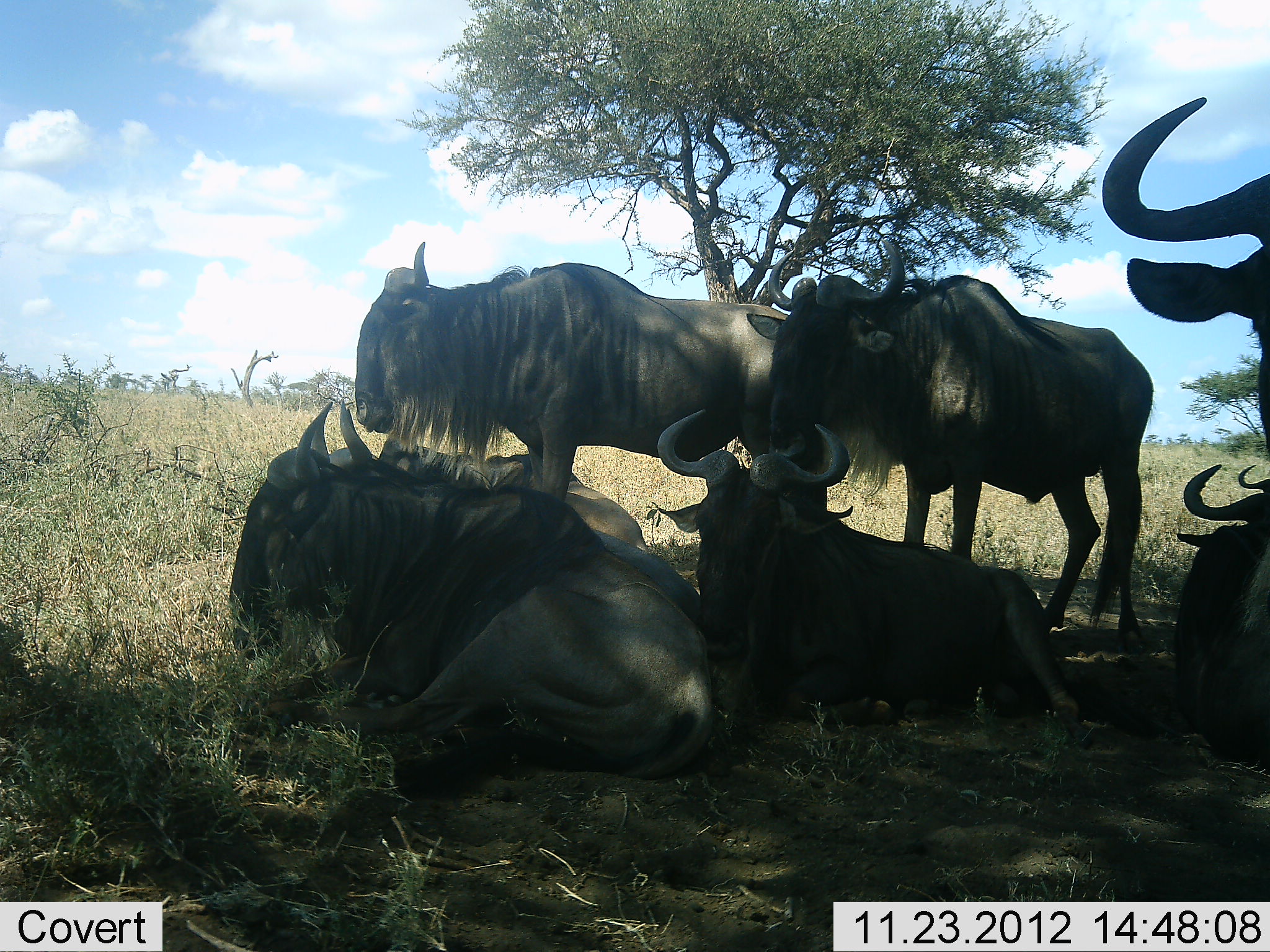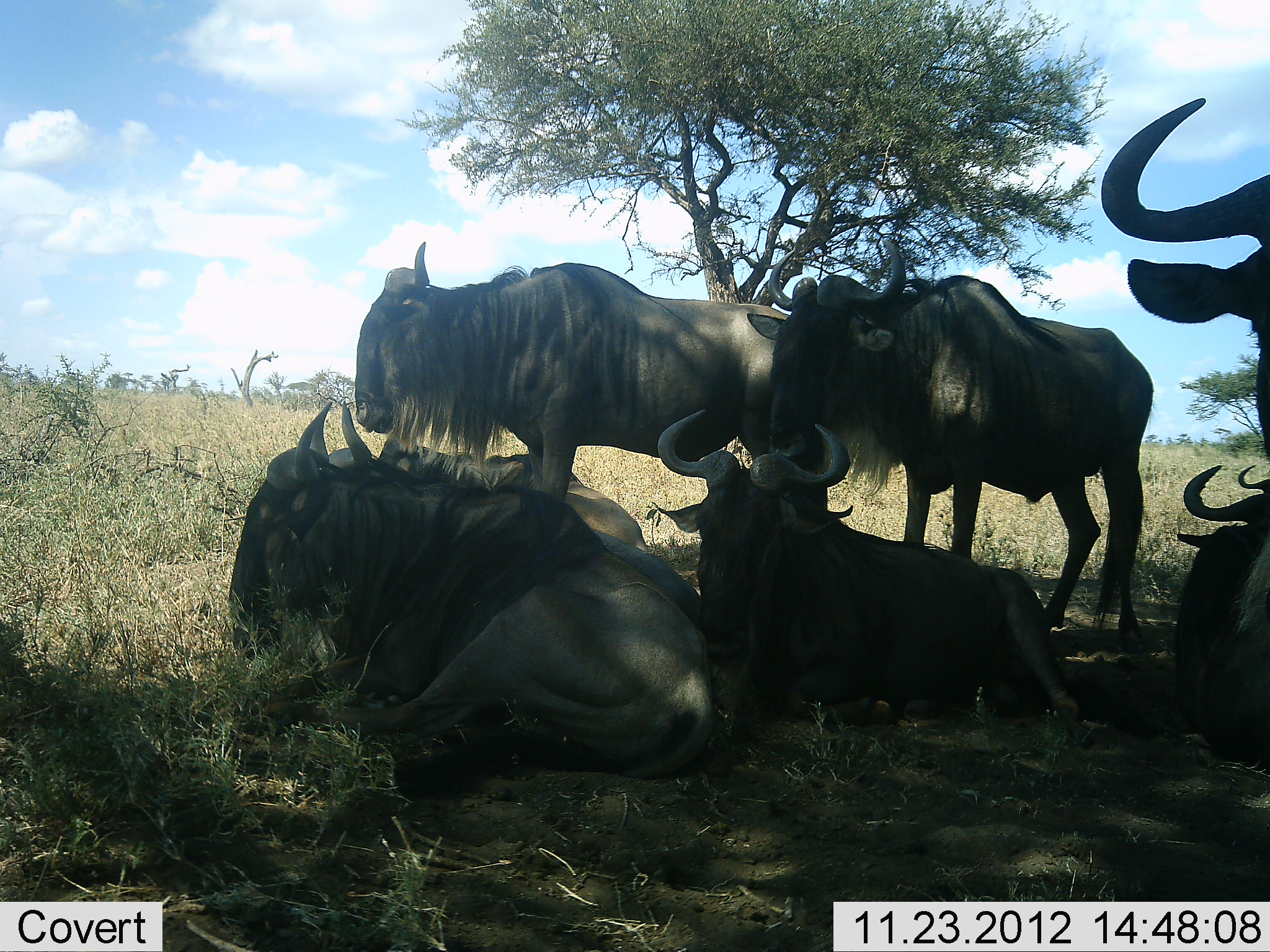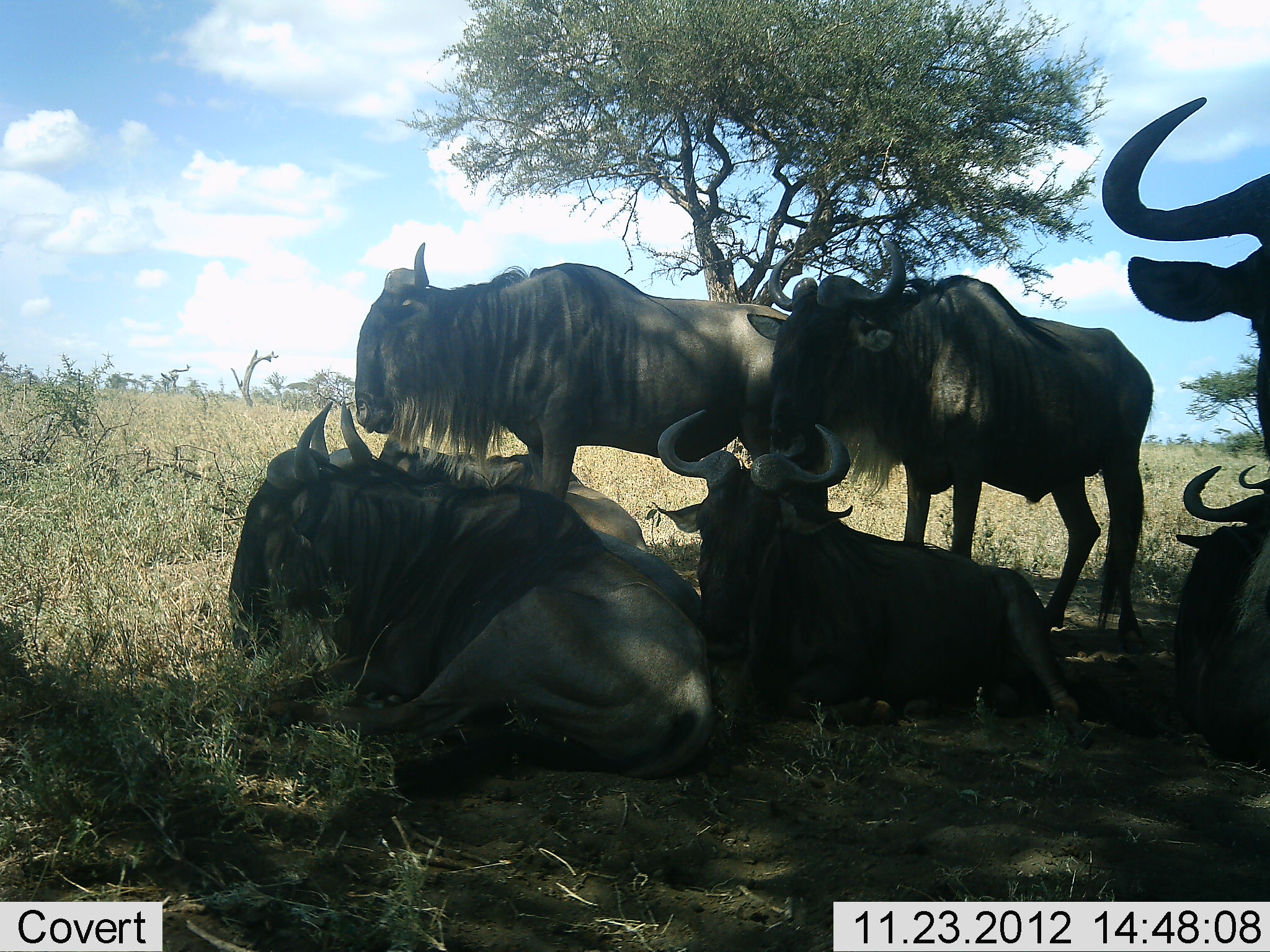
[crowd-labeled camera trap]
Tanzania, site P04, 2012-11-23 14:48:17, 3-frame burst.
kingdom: Animalia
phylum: Chordata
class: Mammalia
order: Artiodactyla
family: Bovidae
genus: Connochaetes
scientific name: Connochaetes taurinus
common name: blue wildebeest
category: wildebeest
Wildebeest (blue wildebeest) (Connochaetes taurinus), count 8. Behavior (volunteer vote fractions): standing 80%, resting 100%, moving 0%, interacting 0%. Young present (vote fraction): 0%. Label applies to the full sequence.